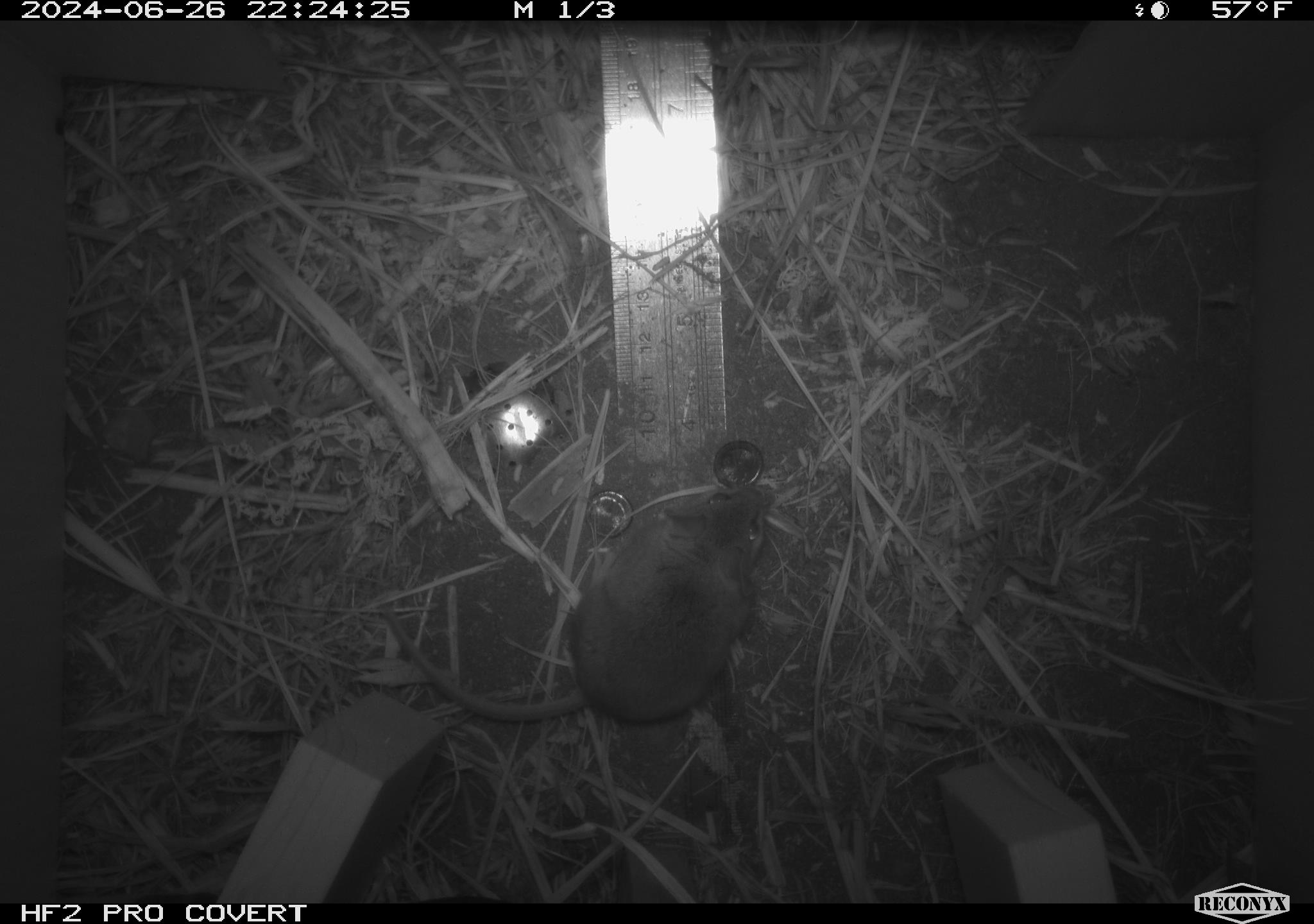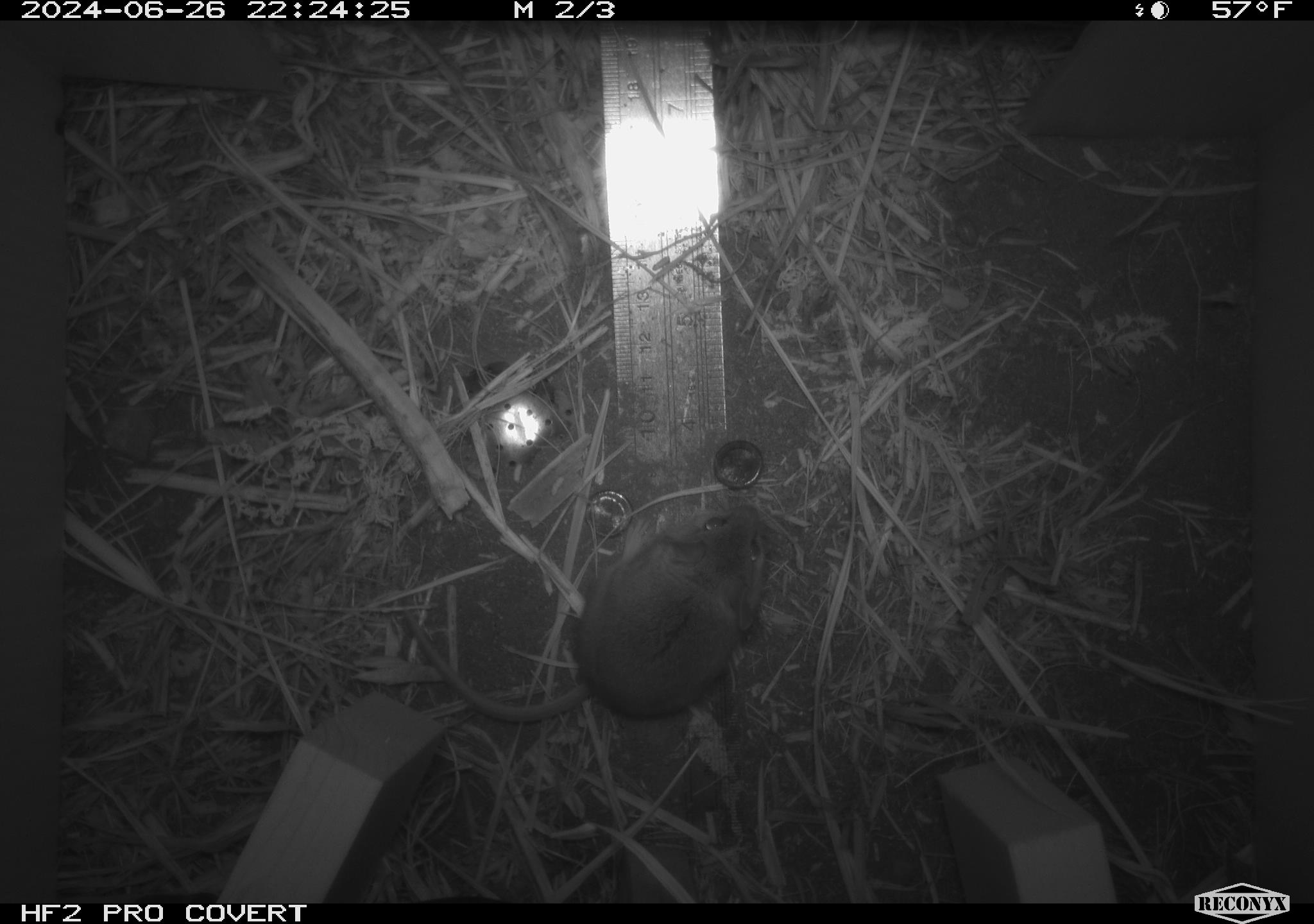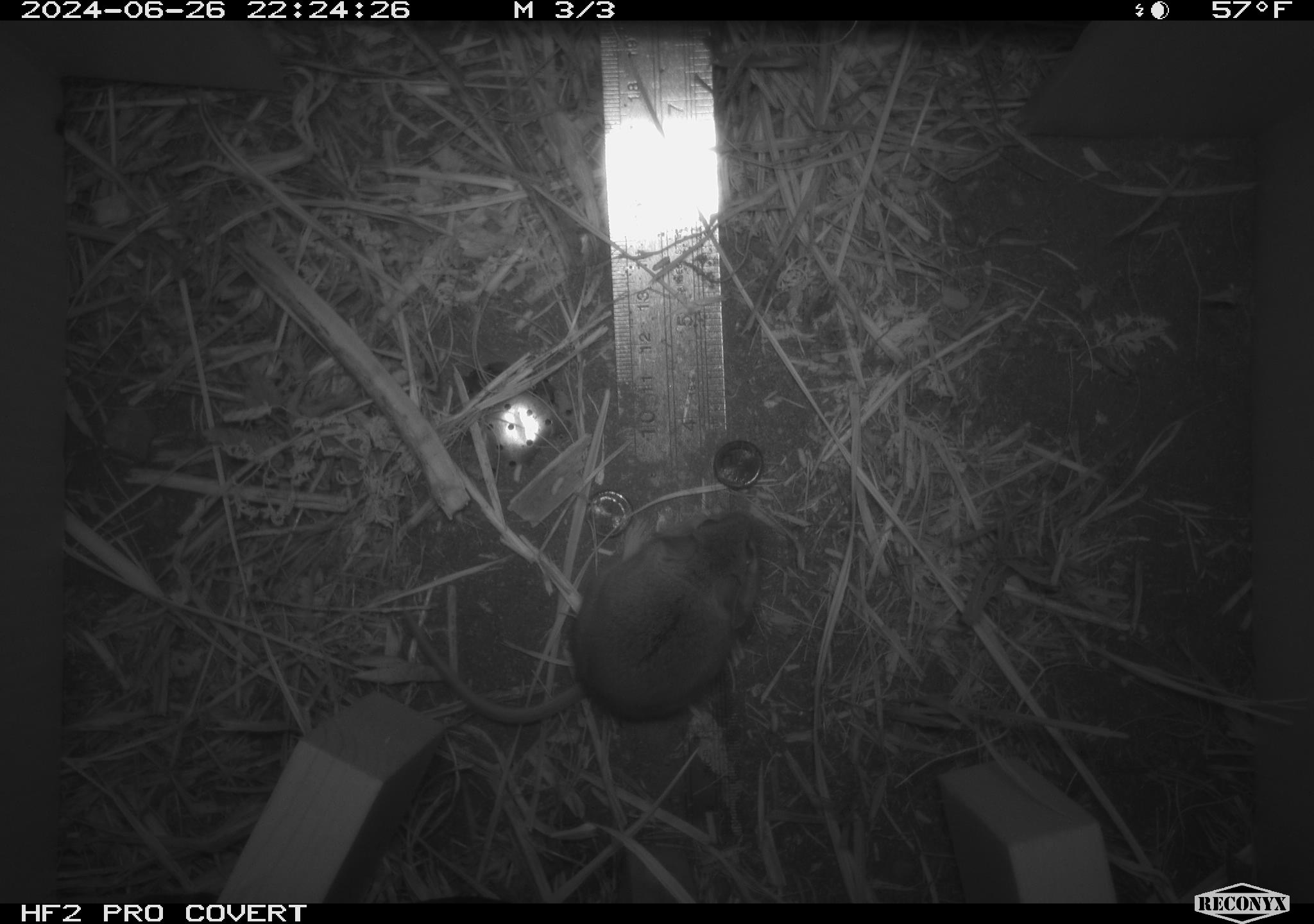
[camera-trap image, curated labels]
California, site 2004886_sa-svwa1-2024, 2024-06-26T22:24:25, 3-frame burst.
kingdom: Animalia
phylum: Chordata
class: Mammalia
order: Rodentia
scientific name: Rodentia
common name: mouse species